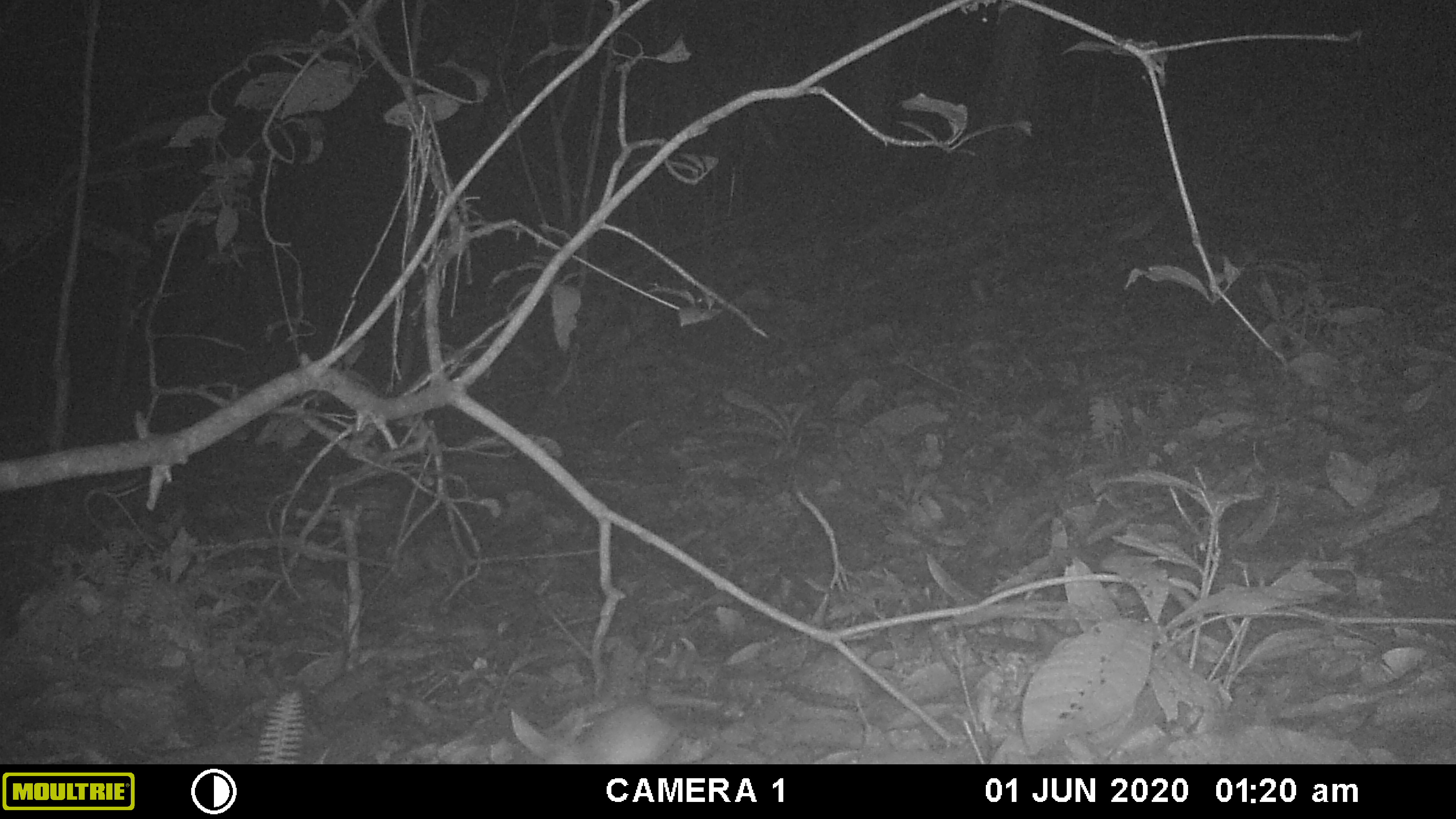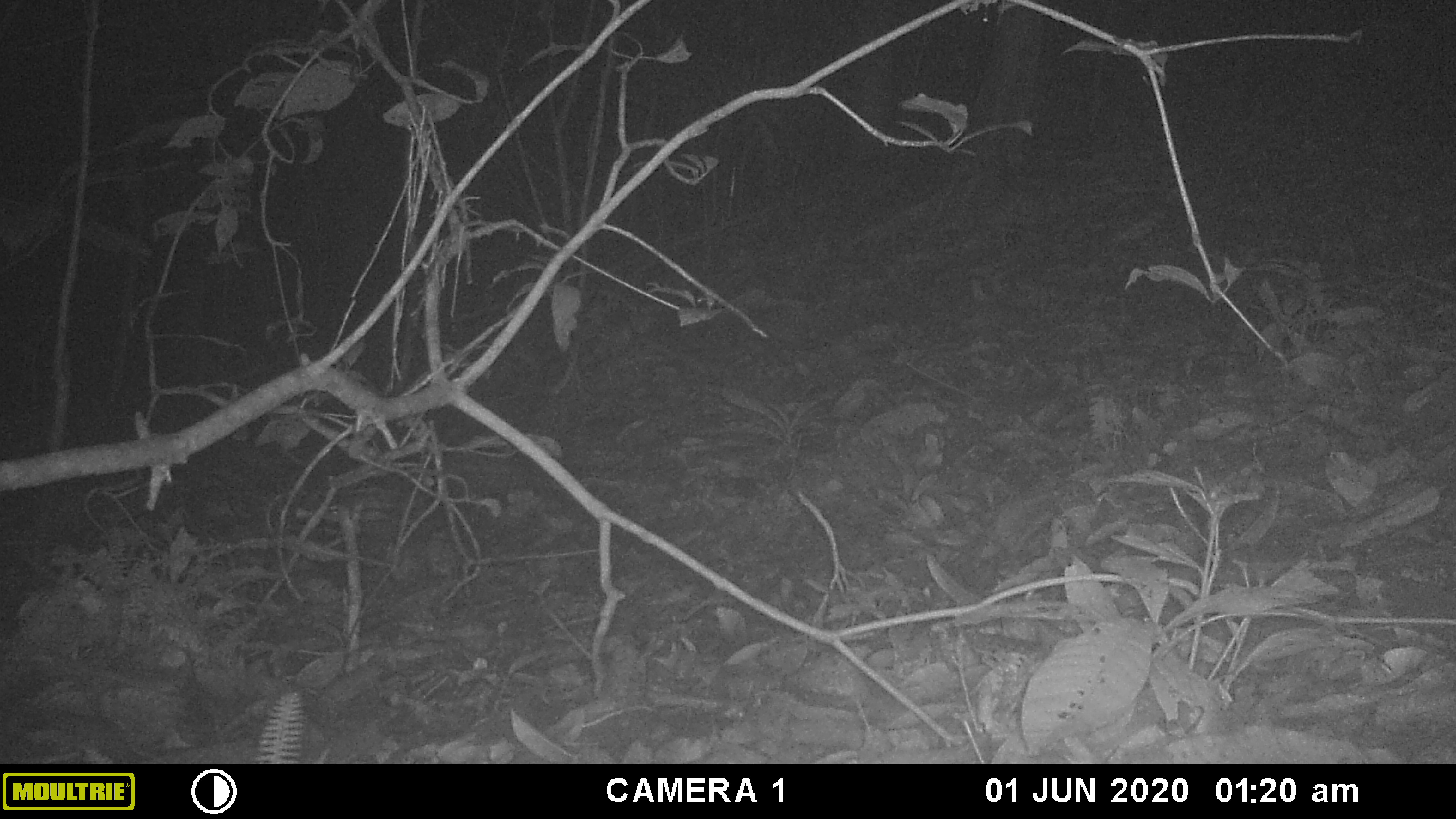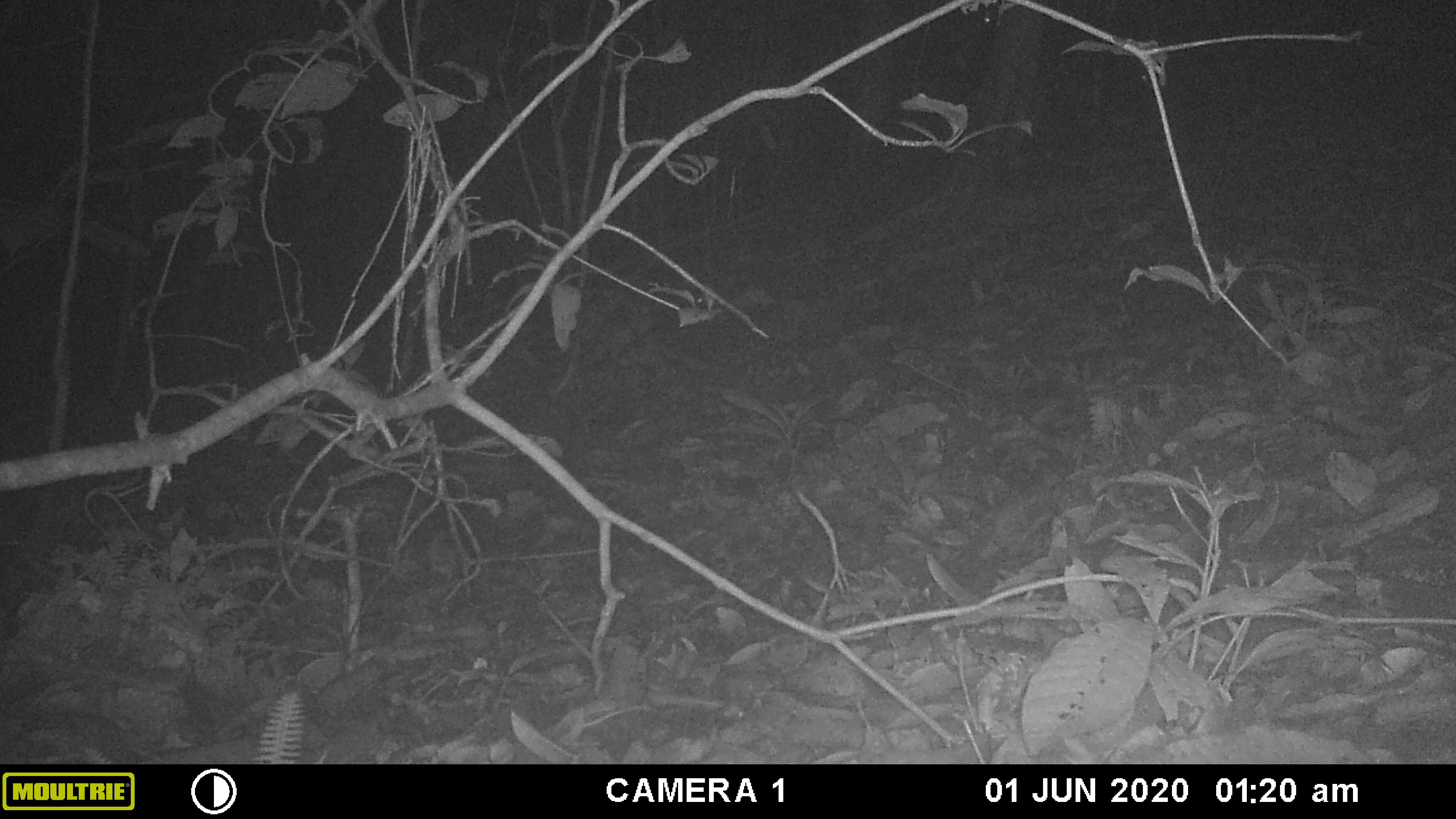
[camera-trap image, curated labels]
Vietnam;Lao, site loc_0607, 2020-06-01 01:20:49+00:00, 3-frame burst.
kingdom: Animalia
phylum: Chordata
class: Mammalia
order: Rodentia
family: Muridae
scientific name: Muridae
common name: old-world mice and rats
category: unidentified murid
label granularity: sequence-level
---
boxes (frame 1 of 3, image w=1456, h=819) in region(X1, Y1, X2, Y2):
unidentified murid: region(546, 698, 697, 763)